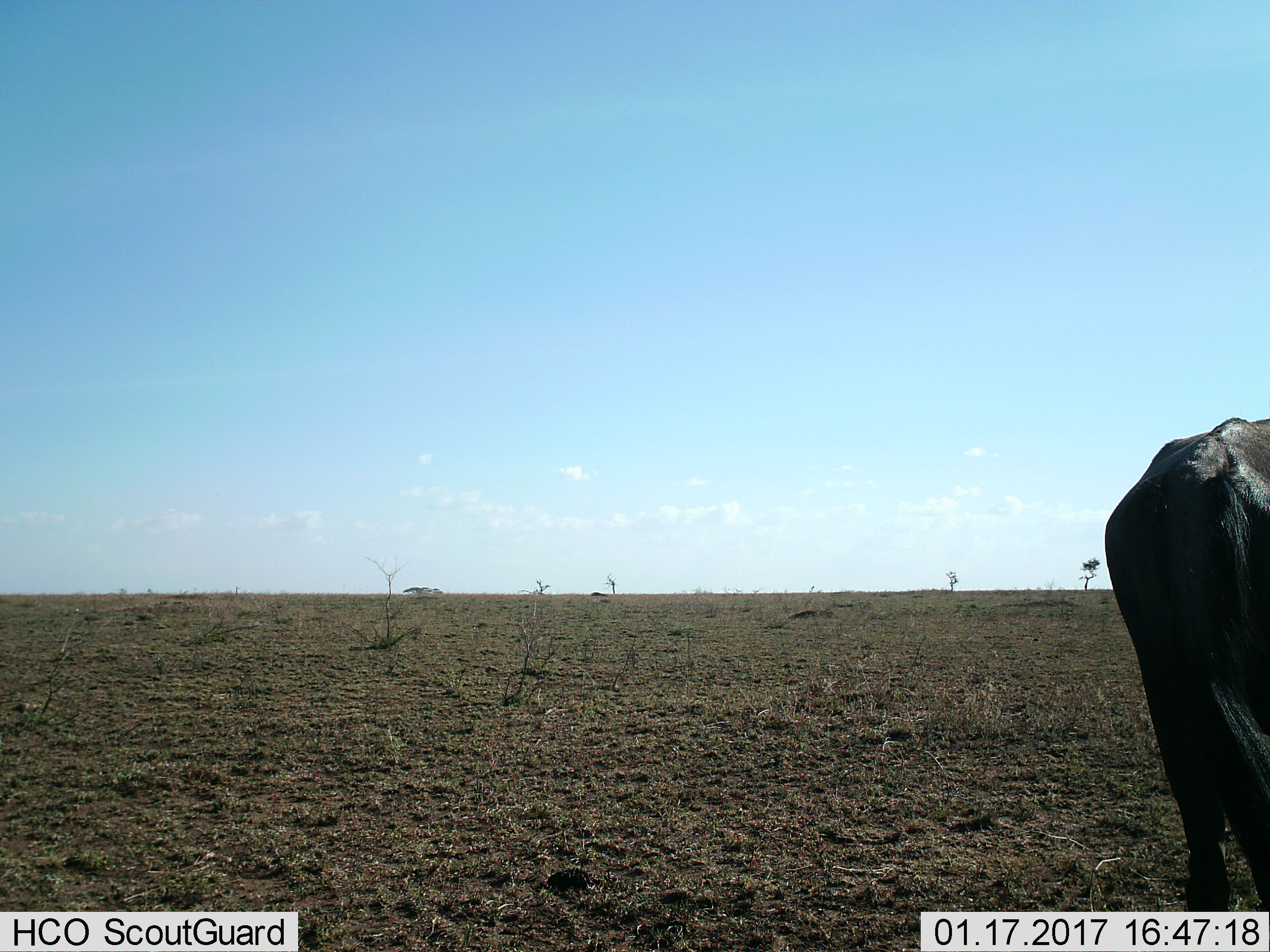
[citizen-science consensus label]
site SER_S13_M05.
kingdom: Animalia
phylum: Chordata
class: Mammalia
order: Artiodactyla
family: Bovidae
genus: Connochaetes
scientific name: Connochaetes taurinus taurinus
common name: blue wildebeest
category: wildebeestblue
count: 1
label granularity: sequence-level